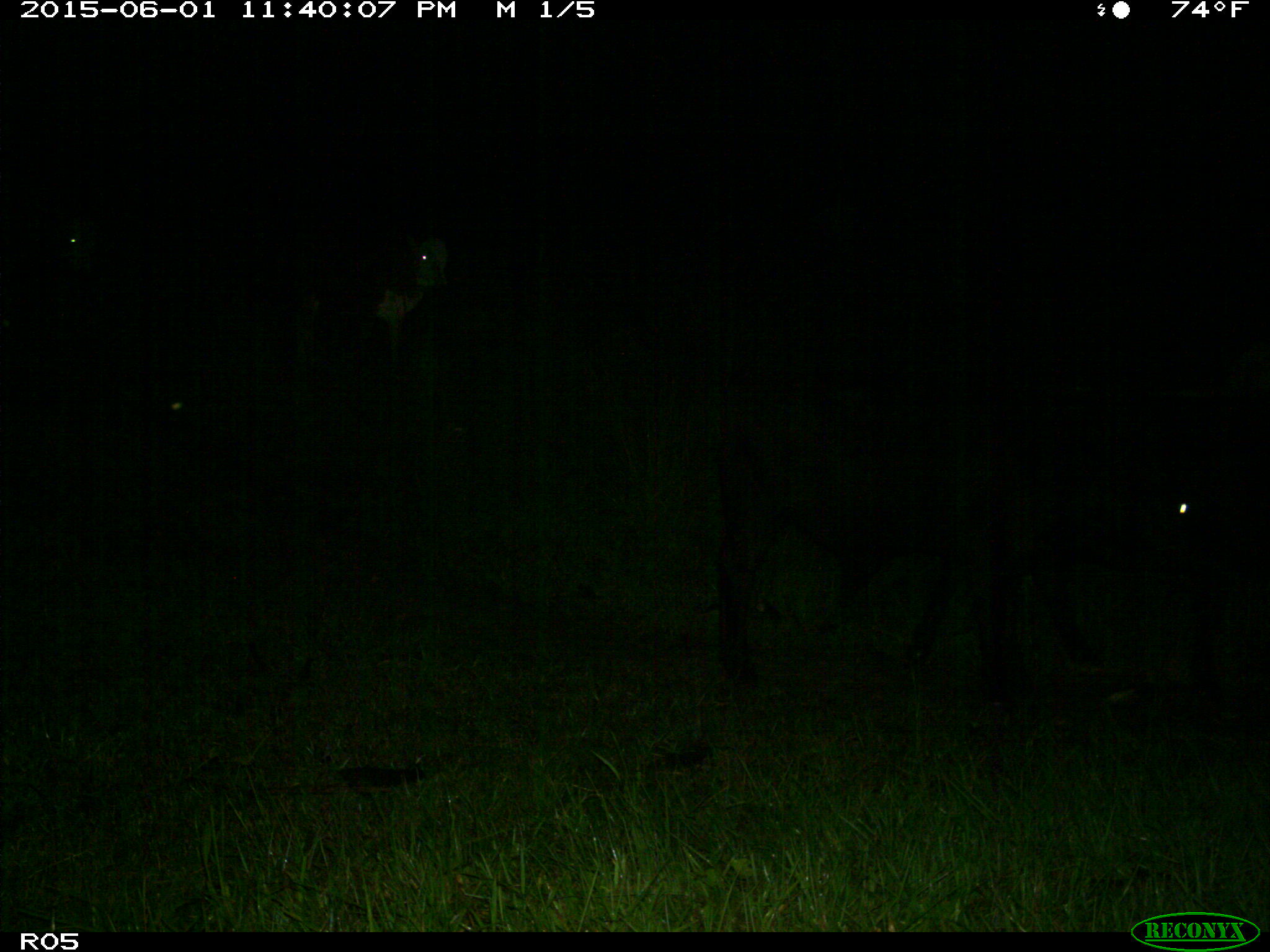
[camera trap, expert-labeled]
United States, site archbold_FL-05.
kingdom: Animalia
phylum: Chordata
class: Mammalia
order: Artiodactyla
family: Bovidae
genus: Bos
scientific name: Bos taurus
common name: domestic cow